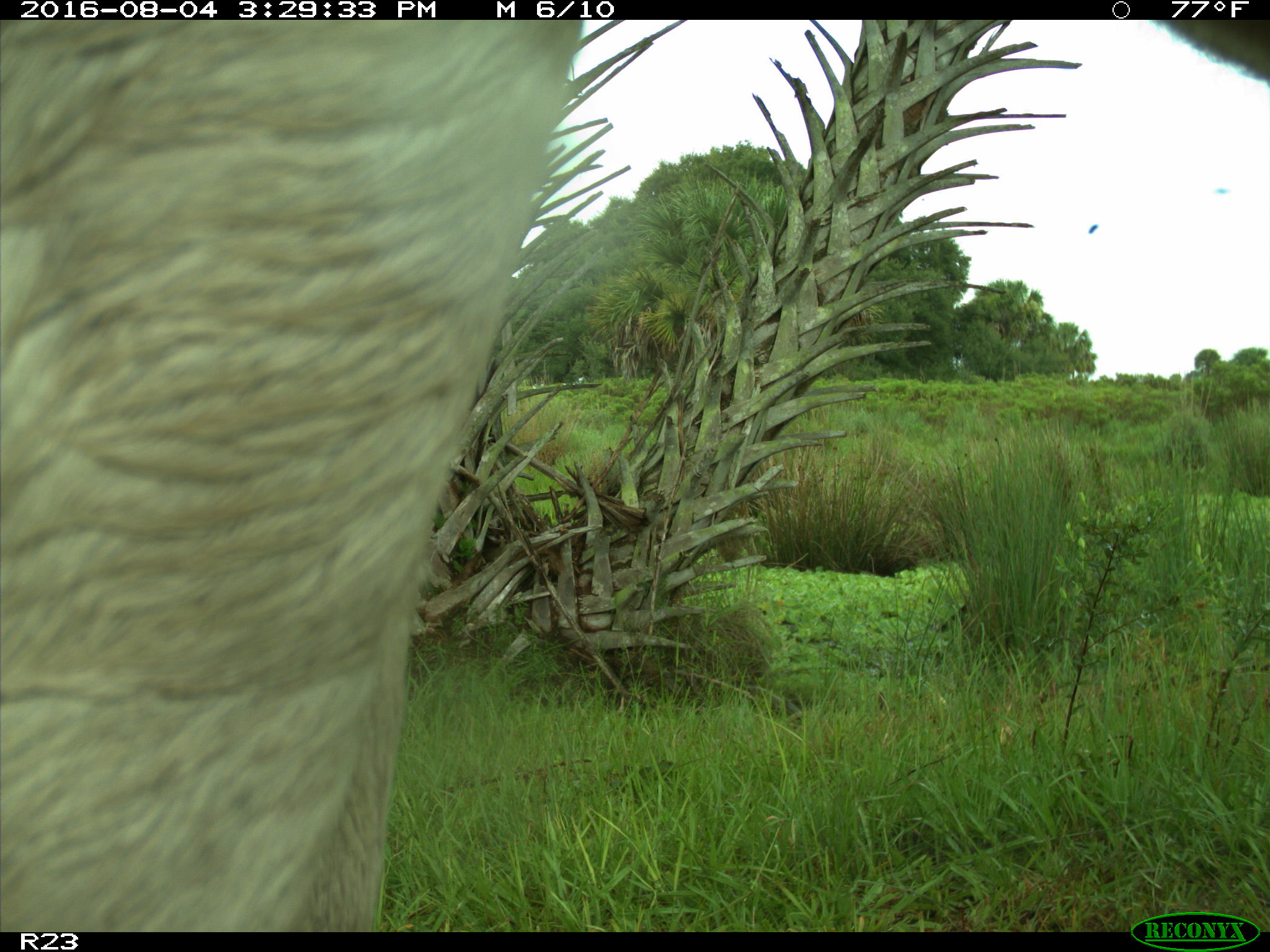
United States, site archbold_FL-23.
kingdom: Animalia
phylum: Chordata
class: Mammalia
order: Artiodactyla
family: Bovidae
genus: Bos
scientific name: Bos taurus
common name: domestic cow